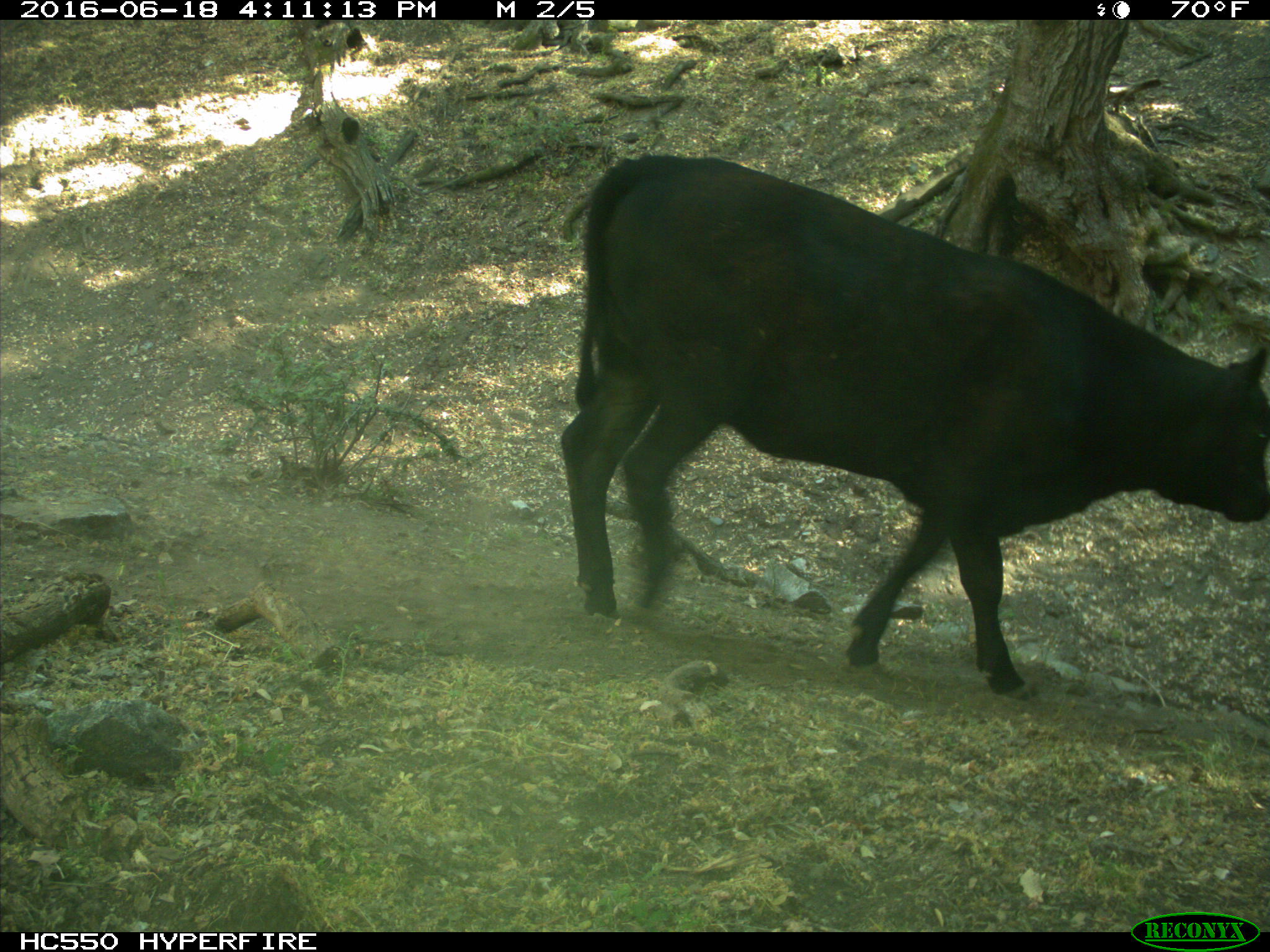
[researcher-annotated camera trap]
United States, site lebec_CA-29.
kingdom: Animalia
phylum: Chordata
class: Mammalia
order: Artiodactyla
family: Bovidae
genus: Bos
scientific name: Bos taurus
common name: domestic cow